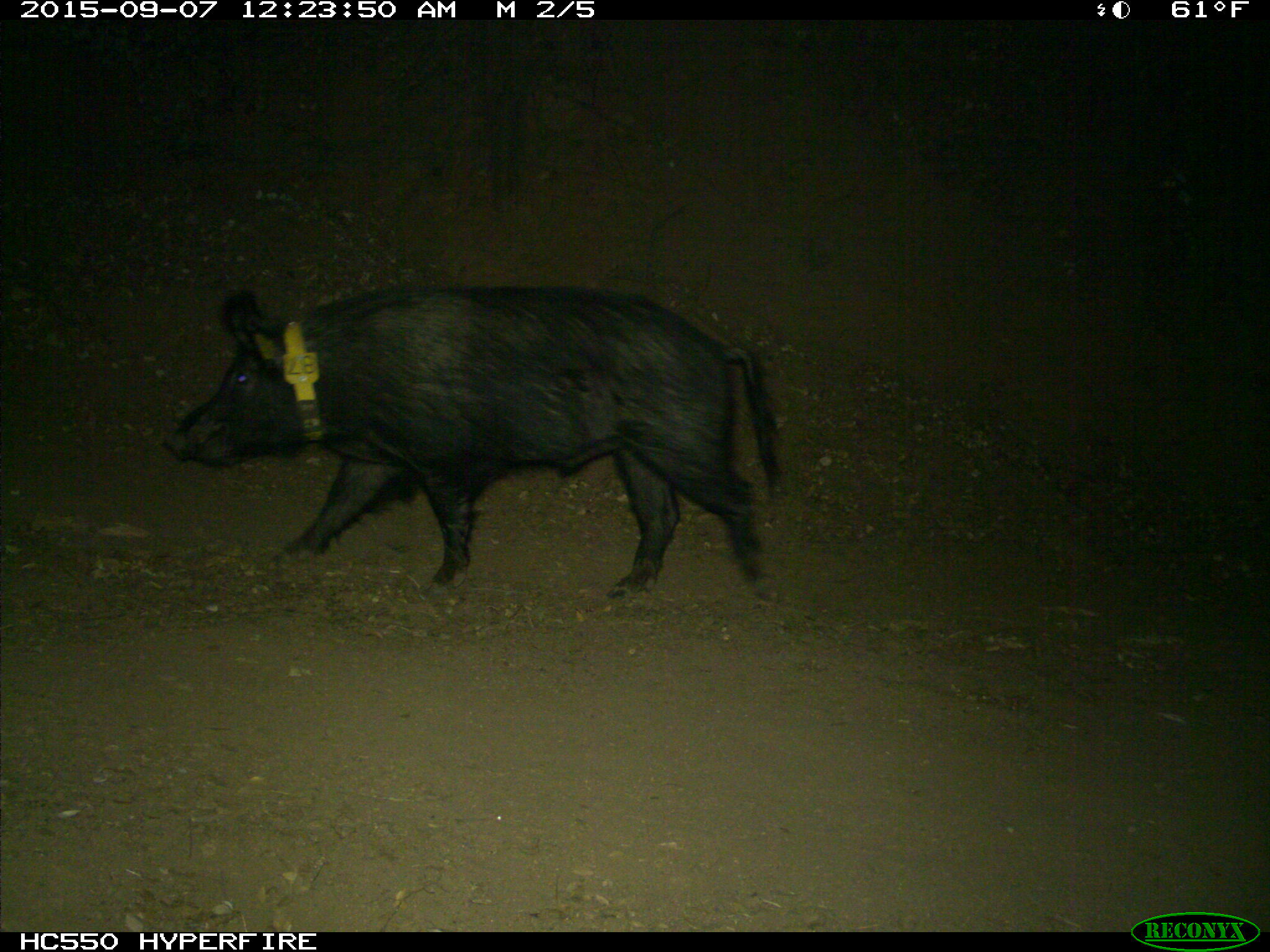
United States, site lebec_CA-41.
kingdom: Animalia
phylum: Chordata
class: Mammalia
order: Artiodactyla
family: Suidae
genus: Sus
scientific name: Sus scrofa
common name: wild boar